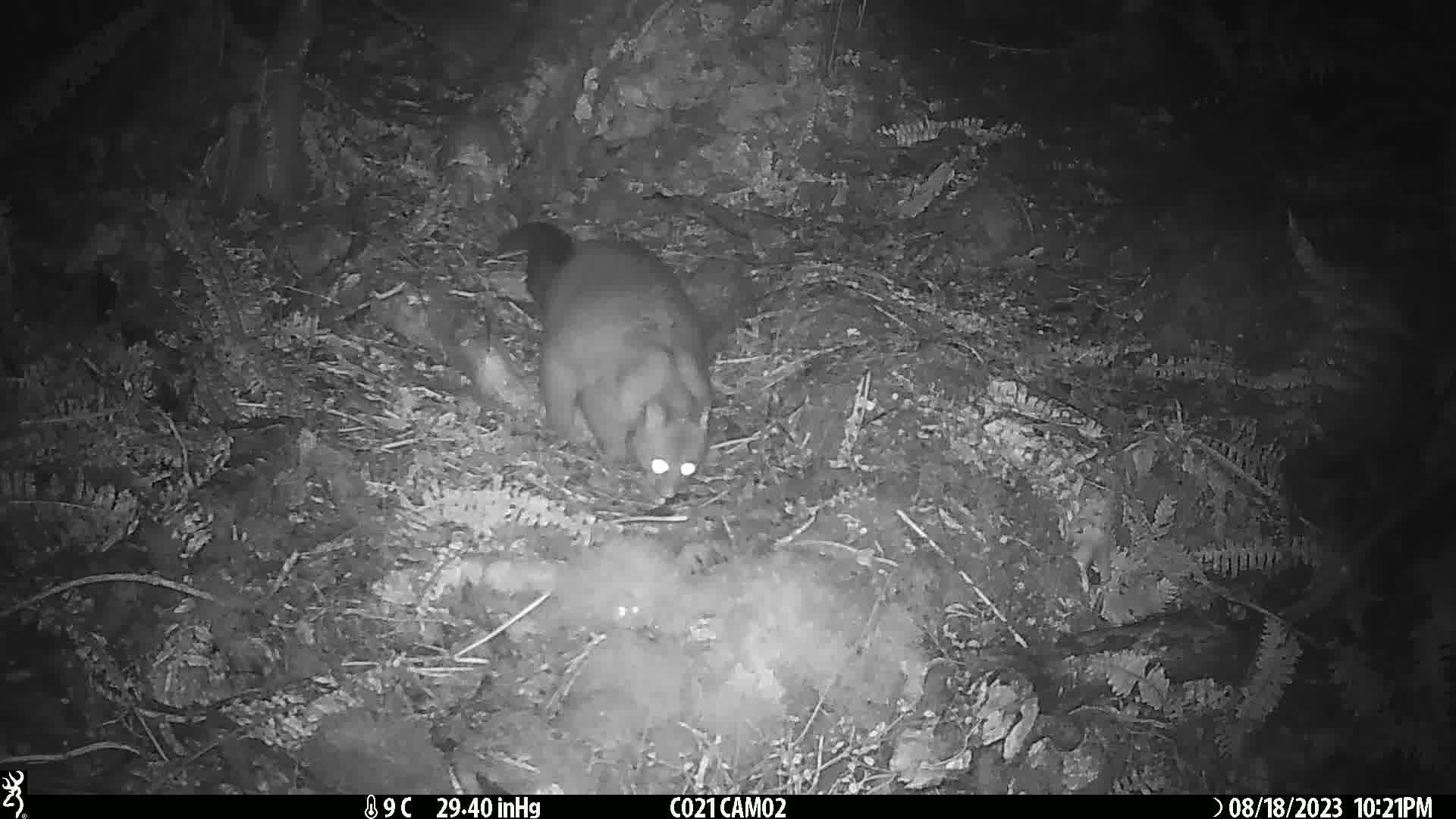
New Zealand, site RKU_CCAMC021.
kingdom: Animalia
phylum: Chordata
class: Mammalia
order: Diprotodontia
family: Phalangeridae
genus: Trichosurus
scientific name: Trichosurus vulpecula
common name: common brushtail possum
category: possum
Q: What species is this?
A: Possum (common brushtail possum) (Trichosurus vulpecula).